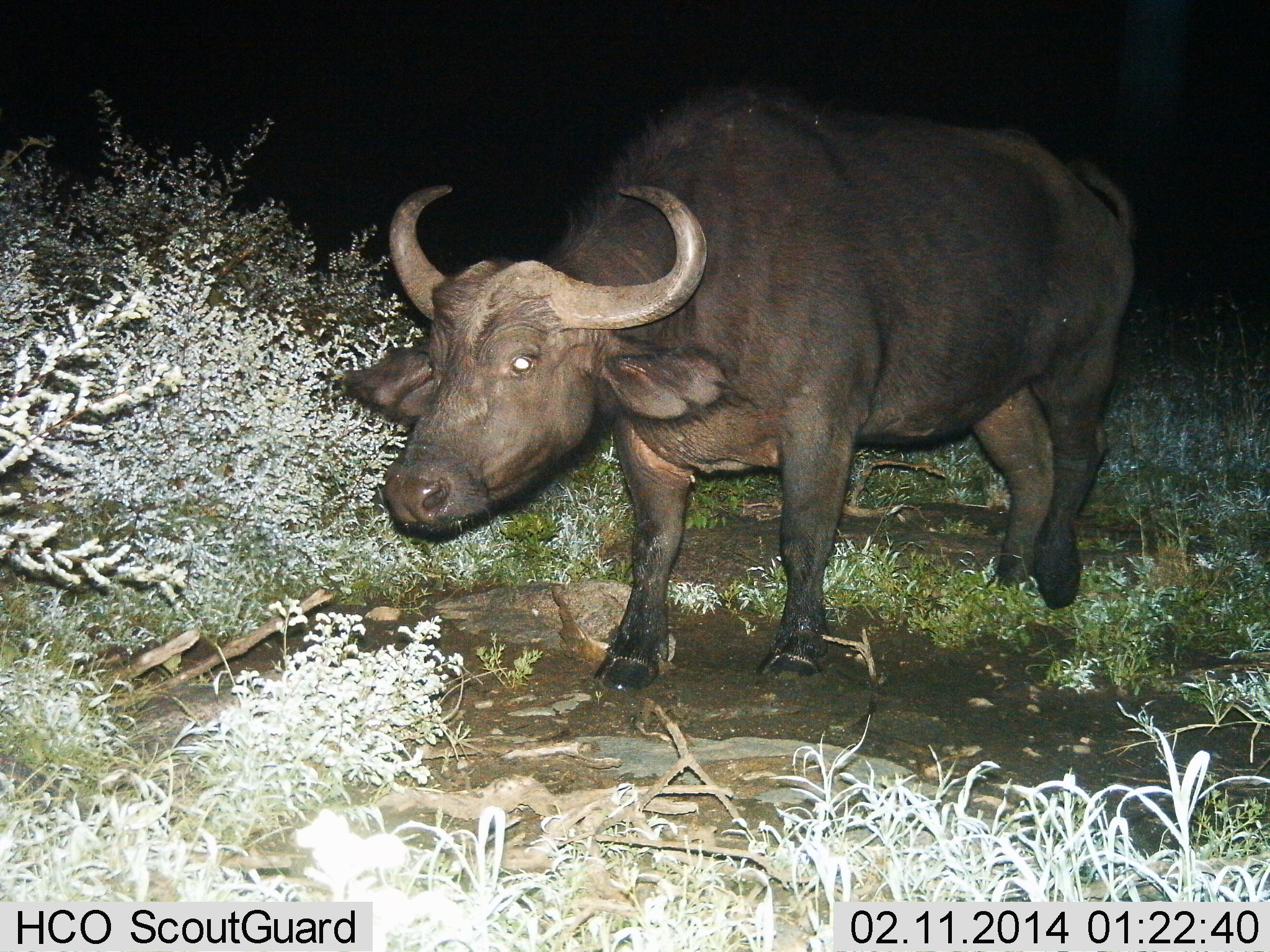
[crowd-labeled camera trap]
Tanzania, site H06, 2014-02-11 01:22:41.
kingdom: Animalia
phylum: Chordata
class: Mammalia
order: Artiodactyla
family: Bovidae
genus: Syncerus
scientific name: Syncerus caffer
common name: cape buffalo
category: buffalo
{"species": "buffalo (cape buffalo) (Syncerus caffer)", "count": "1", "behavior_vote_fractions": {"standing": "40%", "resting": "0%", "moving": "60%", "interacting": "0%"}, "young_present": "0%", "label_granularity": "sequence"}